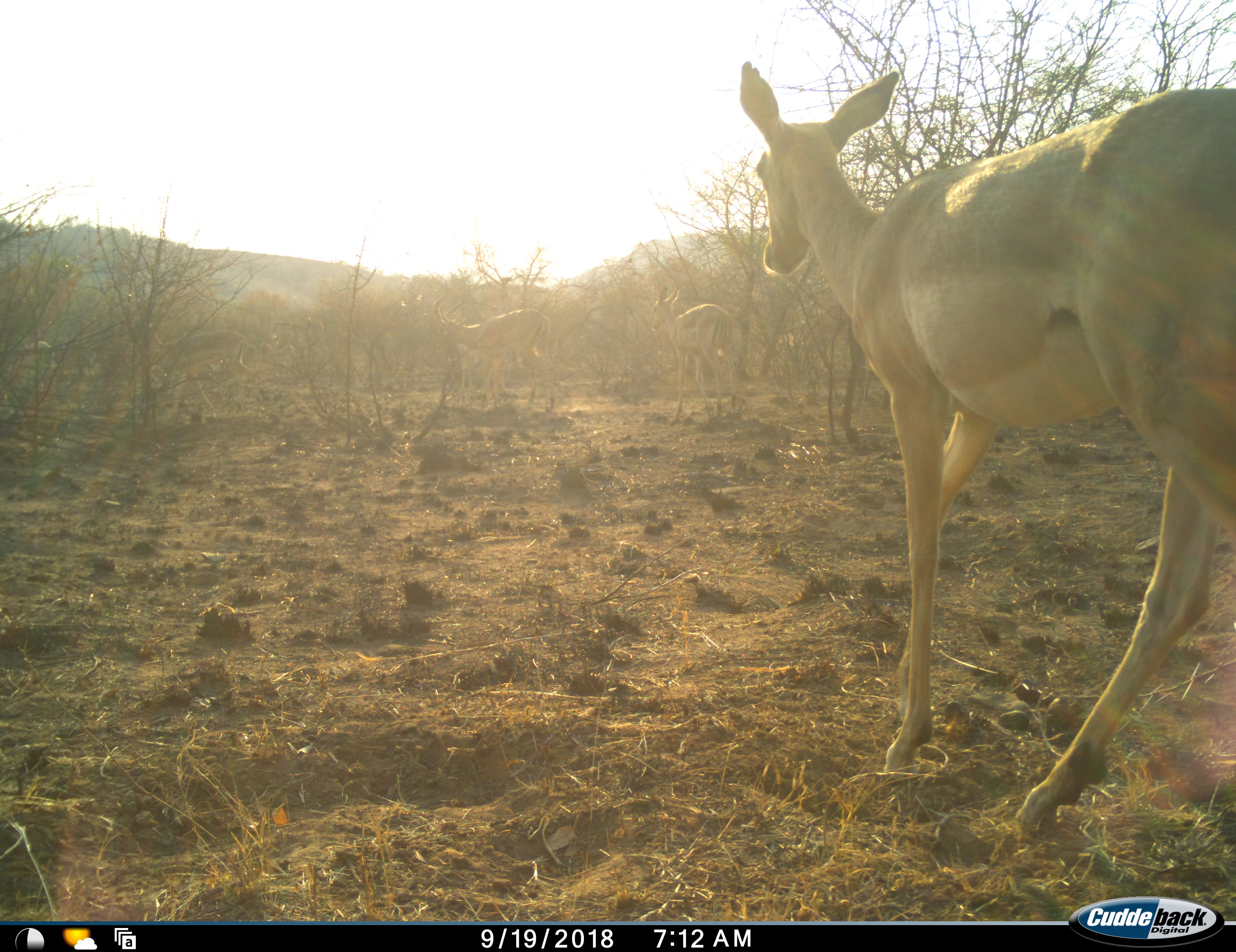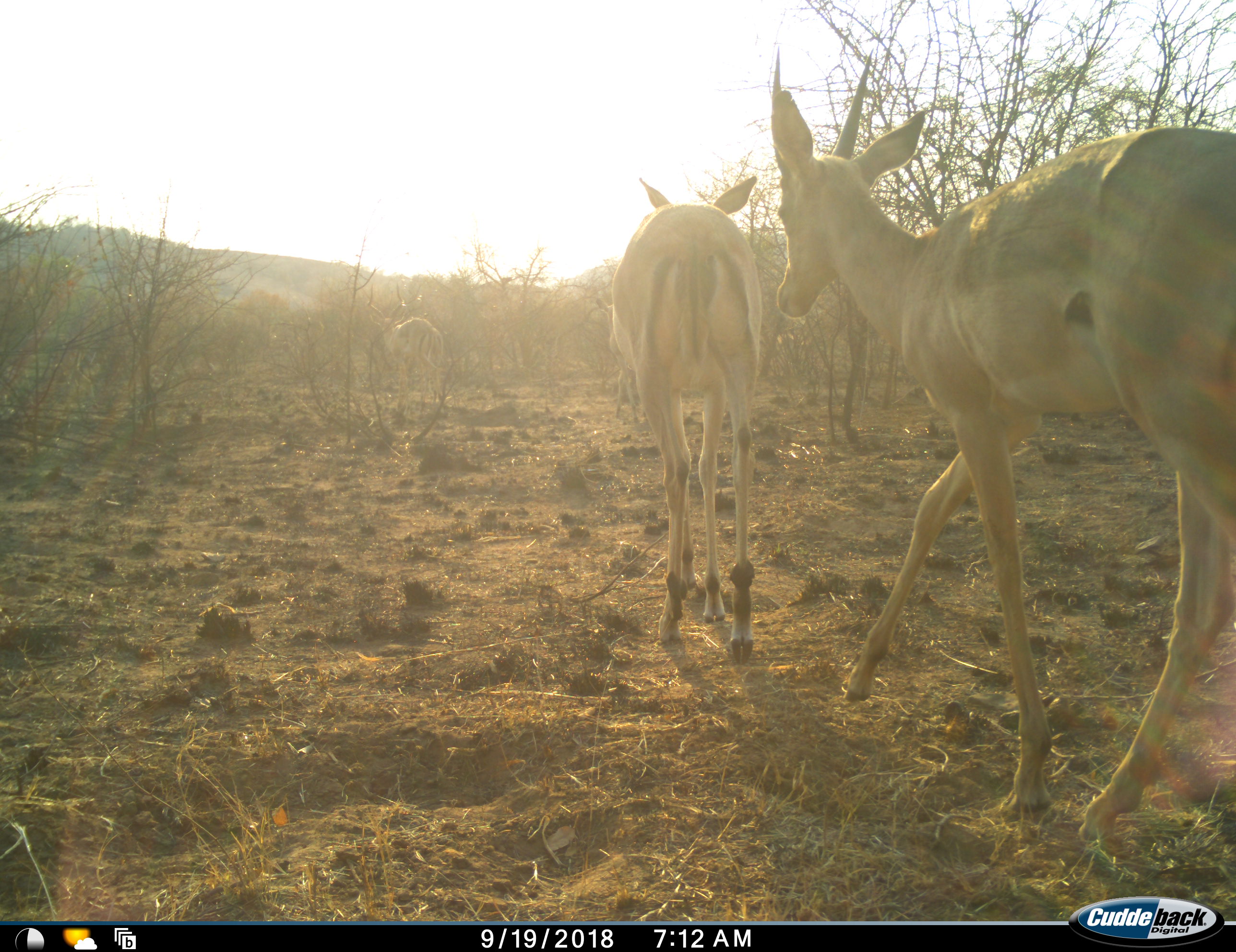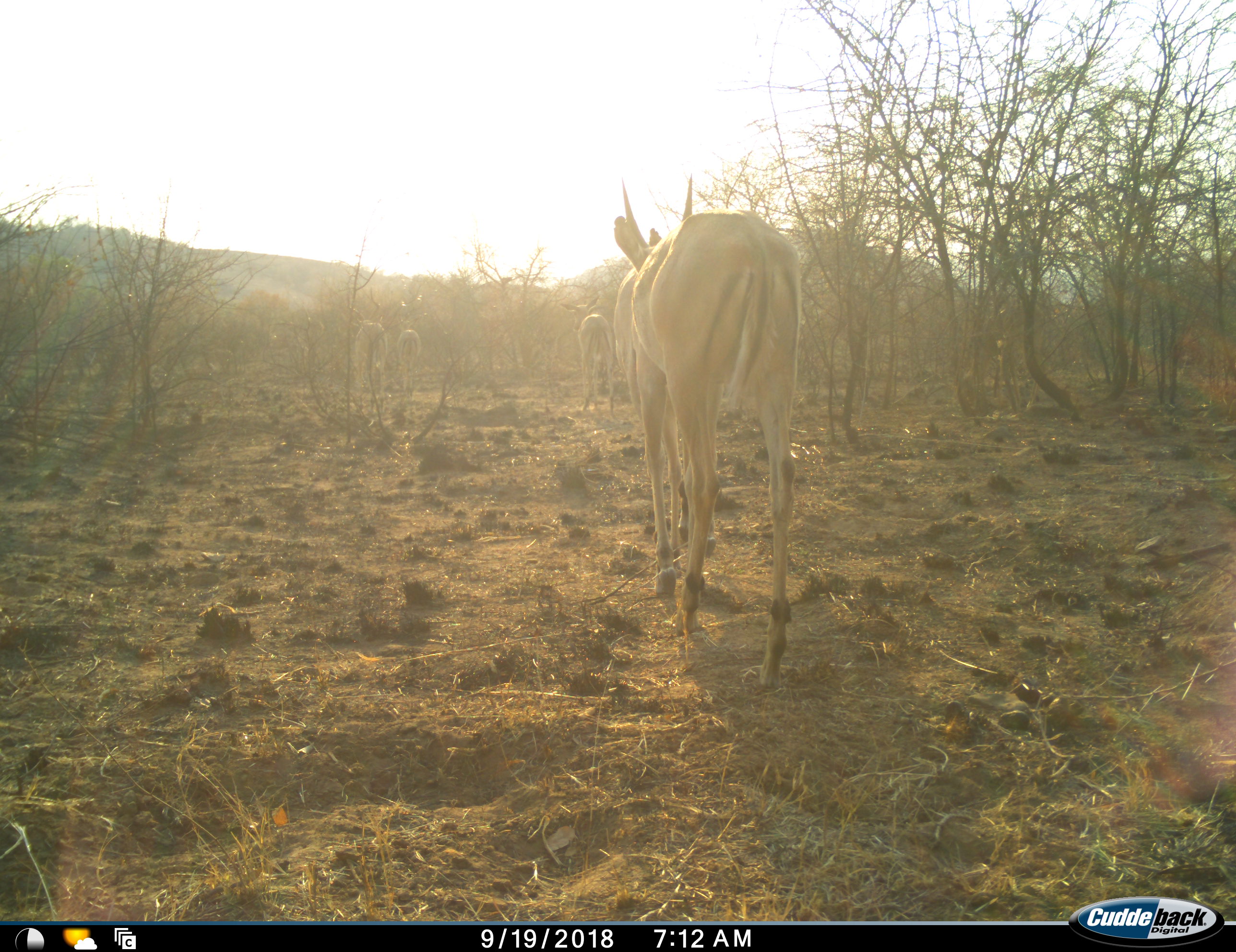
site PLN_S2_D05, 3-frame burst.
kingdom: Animalia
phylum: Chordata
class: Mammalia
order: Artiodactyla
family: Bovidae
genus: Aepyceros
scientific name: Aepyceros melampus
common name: impala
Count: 5.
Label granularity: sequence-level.